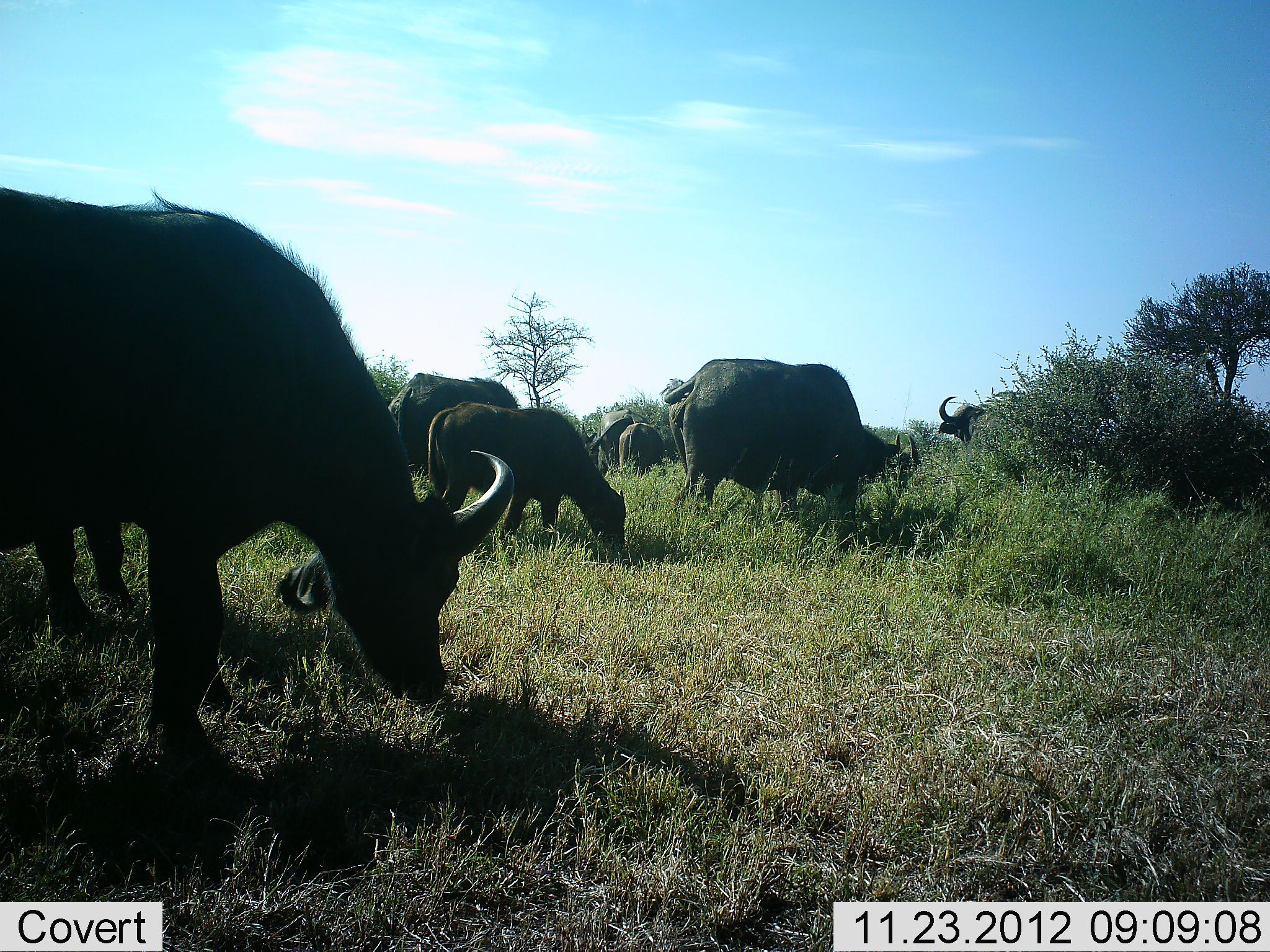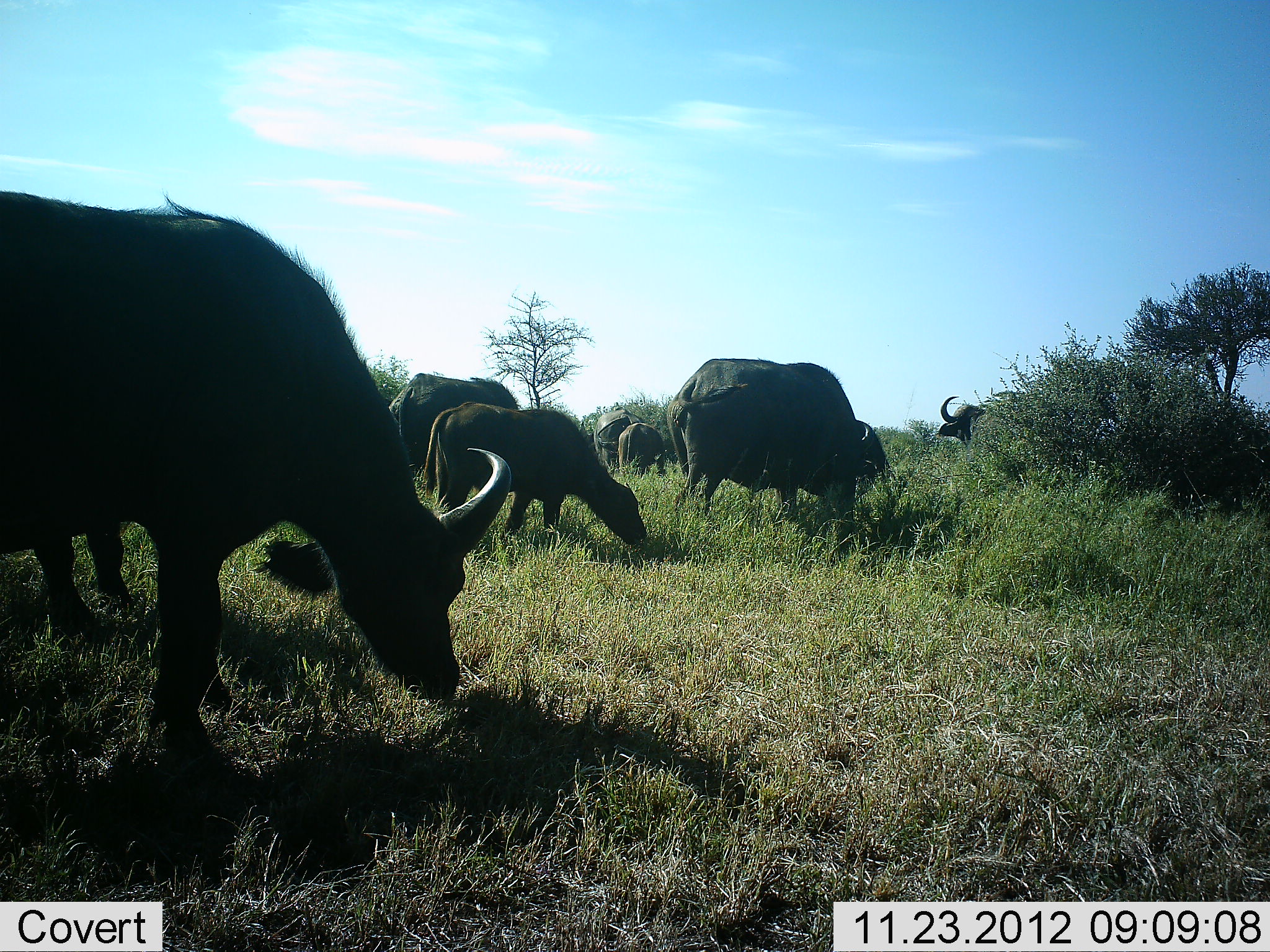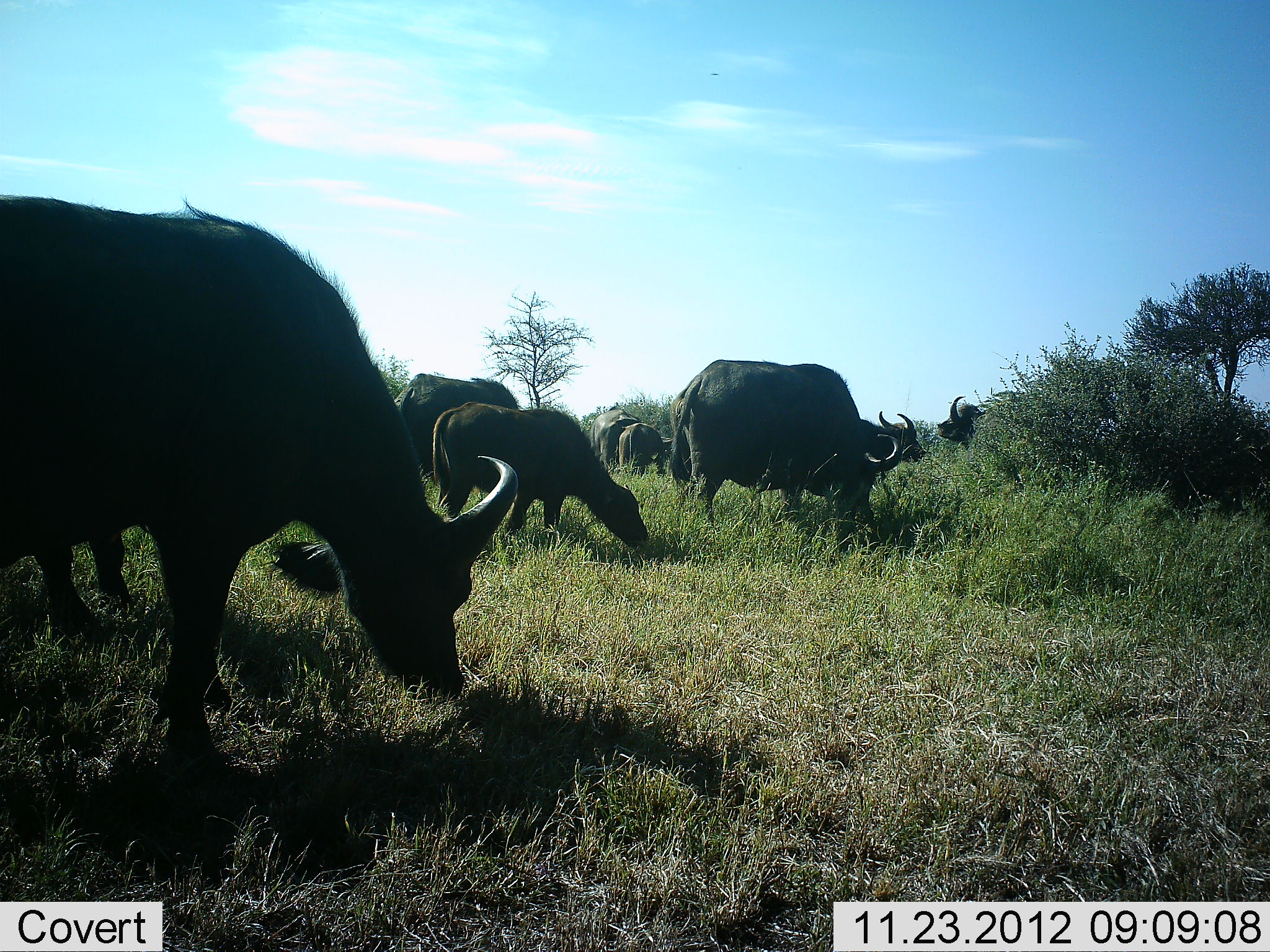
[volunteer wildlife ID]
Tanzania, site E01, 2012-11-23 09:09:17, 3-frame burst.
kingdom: Animalia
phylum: Chordata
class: Mammalia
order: Artiodactyla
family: Bovidae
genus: Syncerus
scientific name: Syncerus caffer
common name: cape buffalo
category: buffalo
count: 8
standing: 53%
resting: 10%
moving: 12%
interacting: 0%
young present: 35%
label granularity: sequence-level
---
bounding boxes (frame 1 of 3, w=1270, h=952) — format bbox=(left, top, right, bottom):
animal: bbox=(0, 186, 512, 759); bbox=(660, 358, 923, 546); bbox=(425, 401, 630, 557); bbox=(386, 374, 521, 469); bbox=(40, 511, 137, 642); bbox=(579, 407, 646, 470); bbox=(936, 396, 987, 464); bbox=(618, 422, 666, 473)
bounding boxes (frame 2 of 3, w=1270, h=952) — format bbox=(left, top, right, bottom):
animal: bbox=(0, 188, 513, 761); bbox=(667, 359, 889, 539); bbox=(422, 402, 650, 546); bbox=(385, 373, 520, 469); bbox=(33, 524, 142, 634); bbox=(591, 406, 645, 472); bbox=(937, 396, 989, 444); bbox=(617, 422, 667, 470)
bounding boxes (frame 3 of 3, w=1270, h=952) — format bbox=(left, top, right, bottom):
animal: bbox=(0, 193, 517, 766); bbox=(669, 360, 901, 552); bbox=(432, 402, 659, 555); bbox=(390, 373, 521, 476); bbox=(28, 526, 135, 640); bbox=(589, 405, 641, 467); bbox=(935, 395, 986, 456); bbox=(618, 423, 675, 477); bbox=(868, 411, 927, 462)